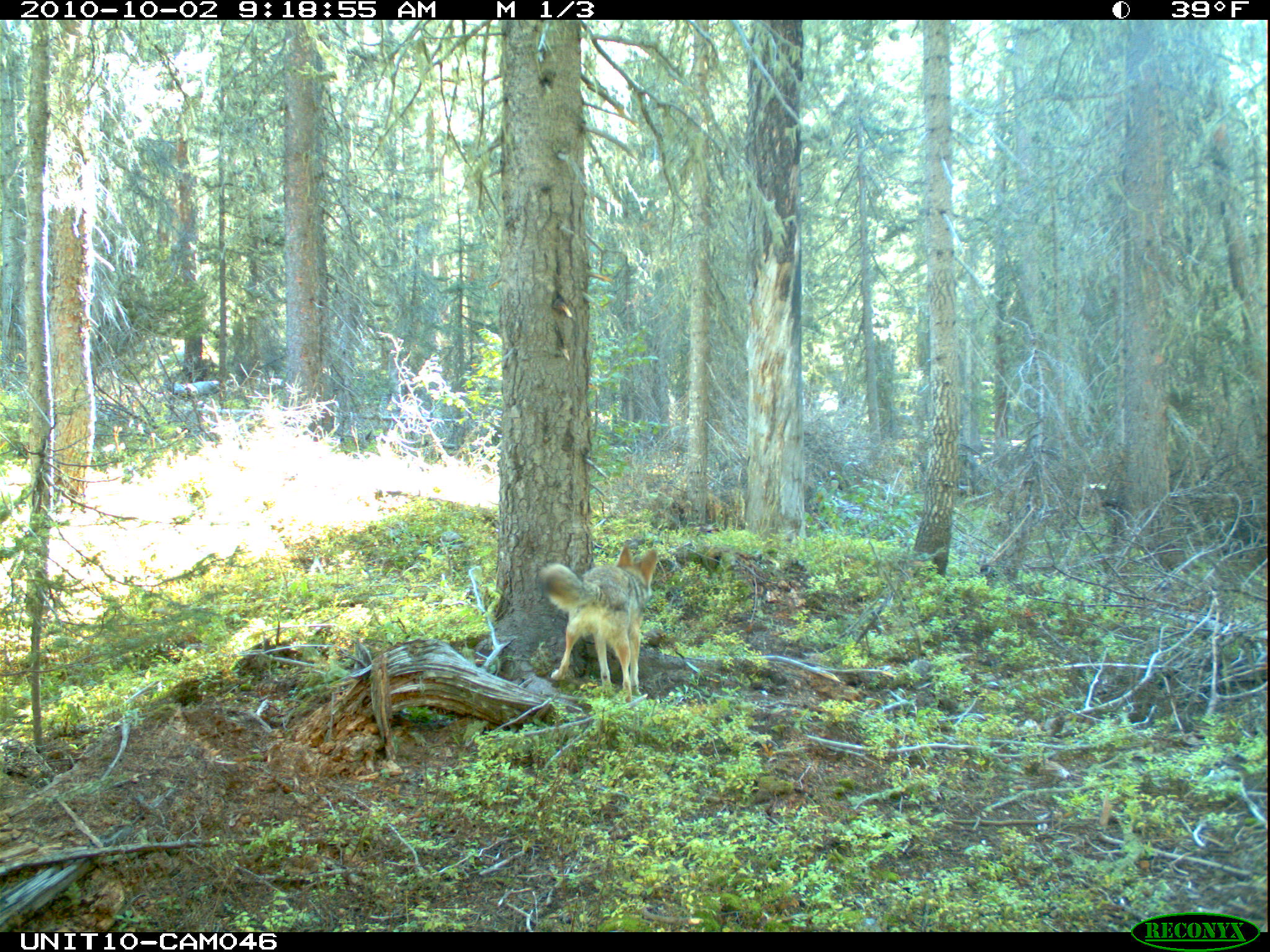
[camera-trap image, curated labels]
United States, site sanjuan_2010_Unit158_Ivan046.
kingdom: Animalia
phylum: Chordata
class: Mammalia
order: Carnivora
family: Canidae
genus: Canis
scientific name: Canis latrans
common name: coyote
Canis latrans (coyote).